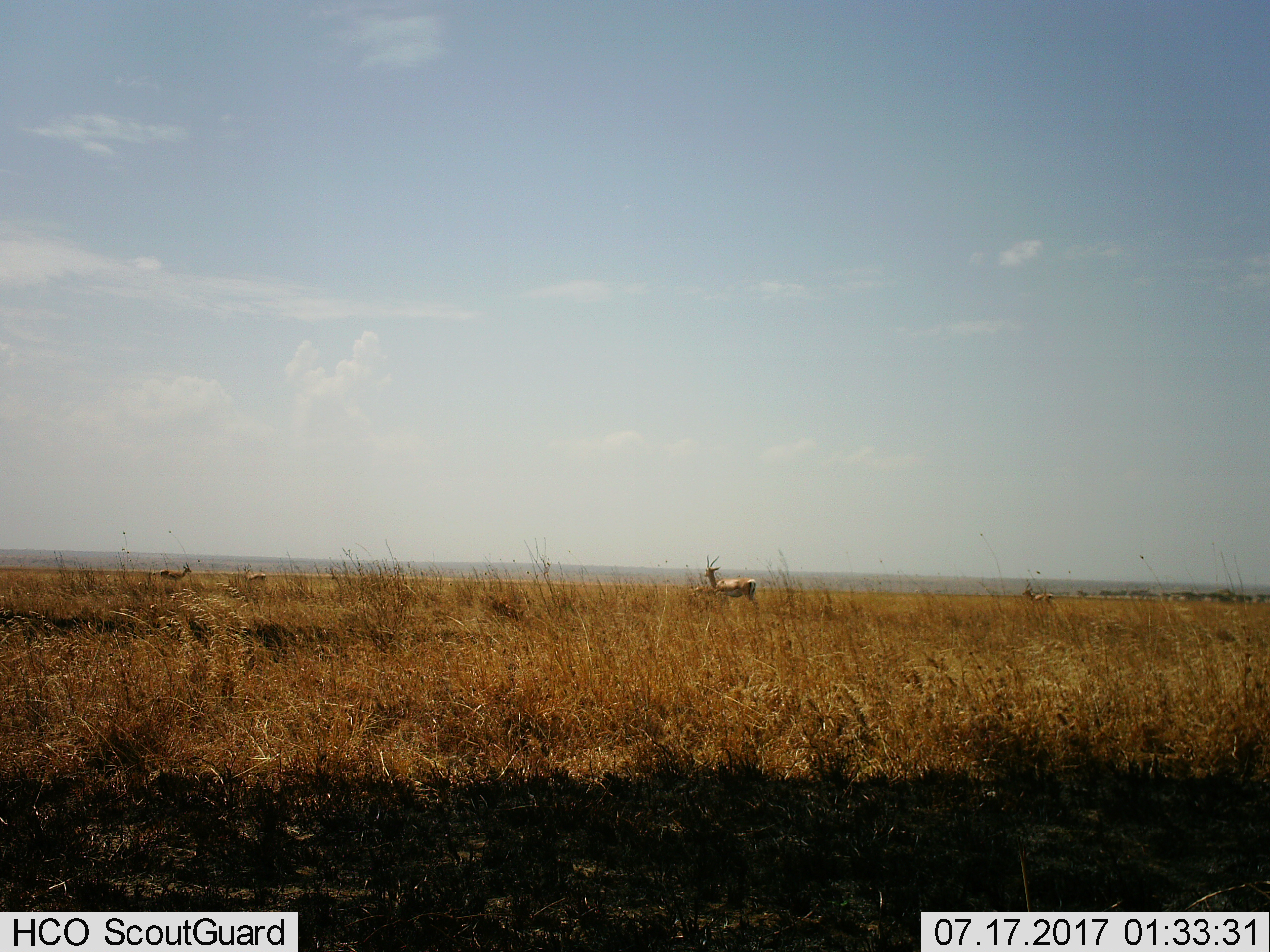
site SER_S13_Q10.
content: unidentified animal